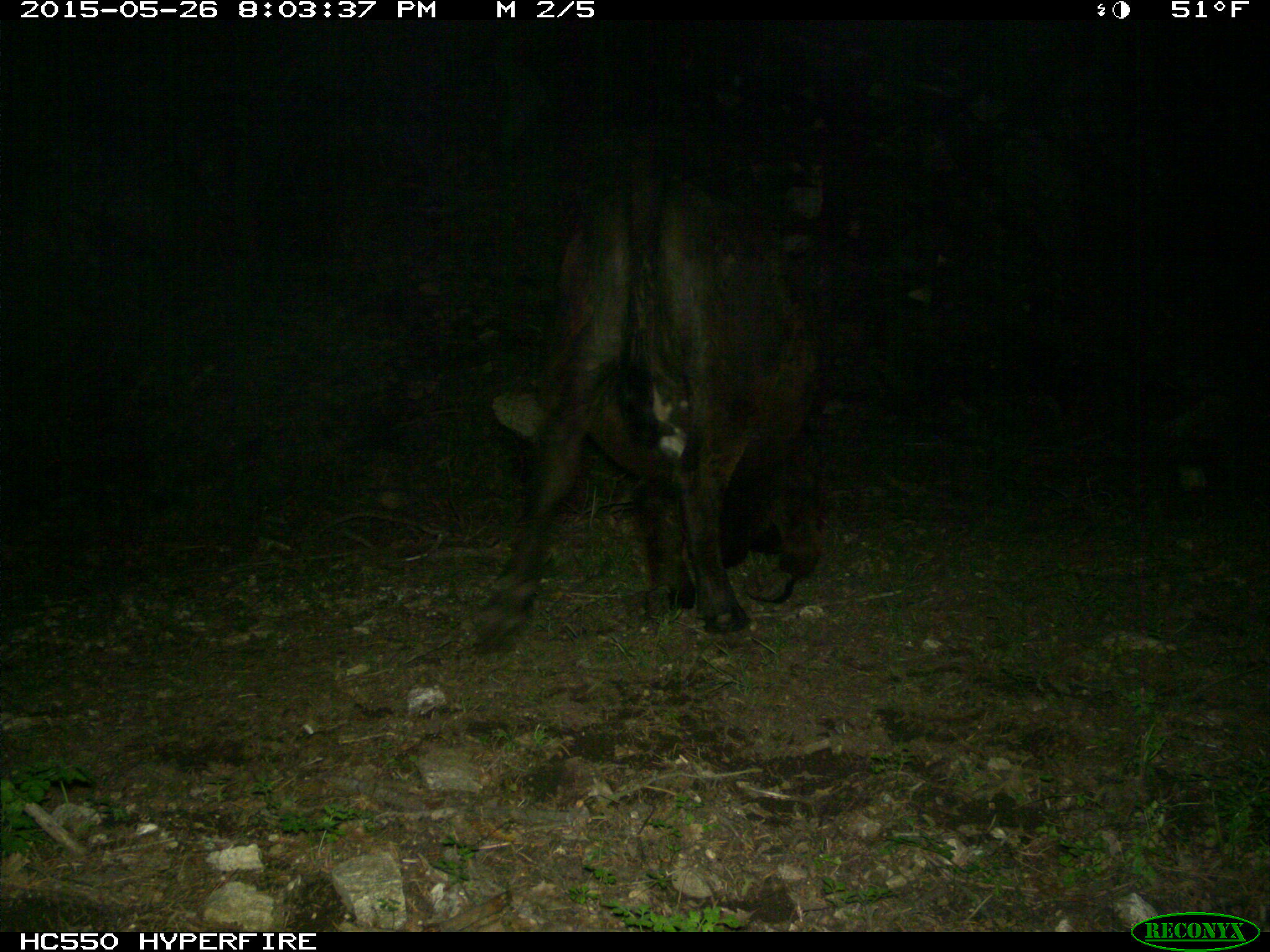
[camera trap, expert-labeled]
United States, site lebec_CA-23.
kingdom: Animalia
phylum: Chordata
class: Mammalia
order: Artiodactyla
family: Bovidae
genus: Bos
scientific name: Bos taurus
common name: domestic cow